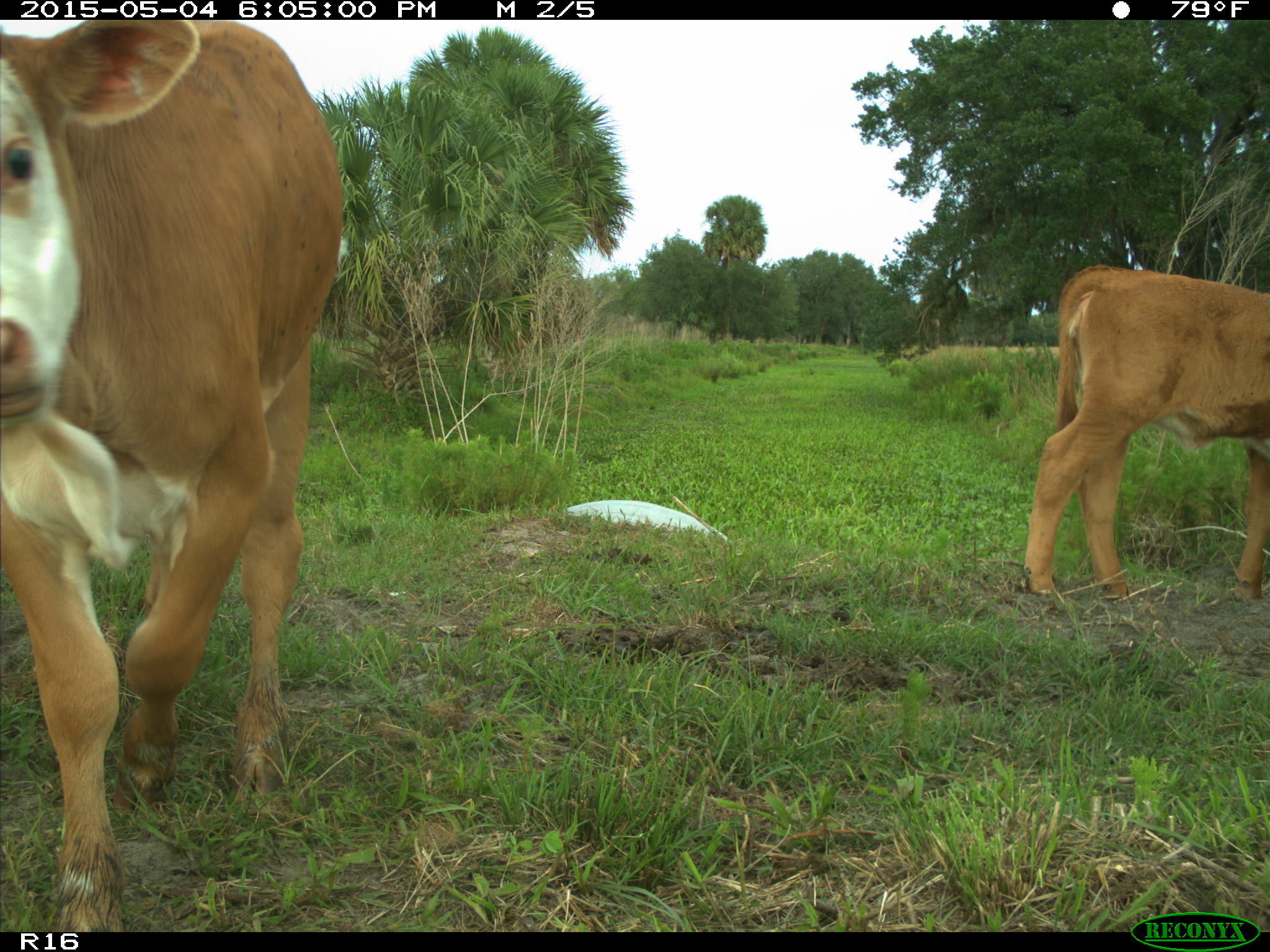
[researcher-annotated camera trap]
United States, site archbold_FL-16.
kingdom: Animalia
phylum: Chordata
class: Mammalia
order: Artiodactyla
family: Bovidae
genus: Bos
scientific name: Bos taurus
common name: domestic cow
Bos taurus (domestic cow).